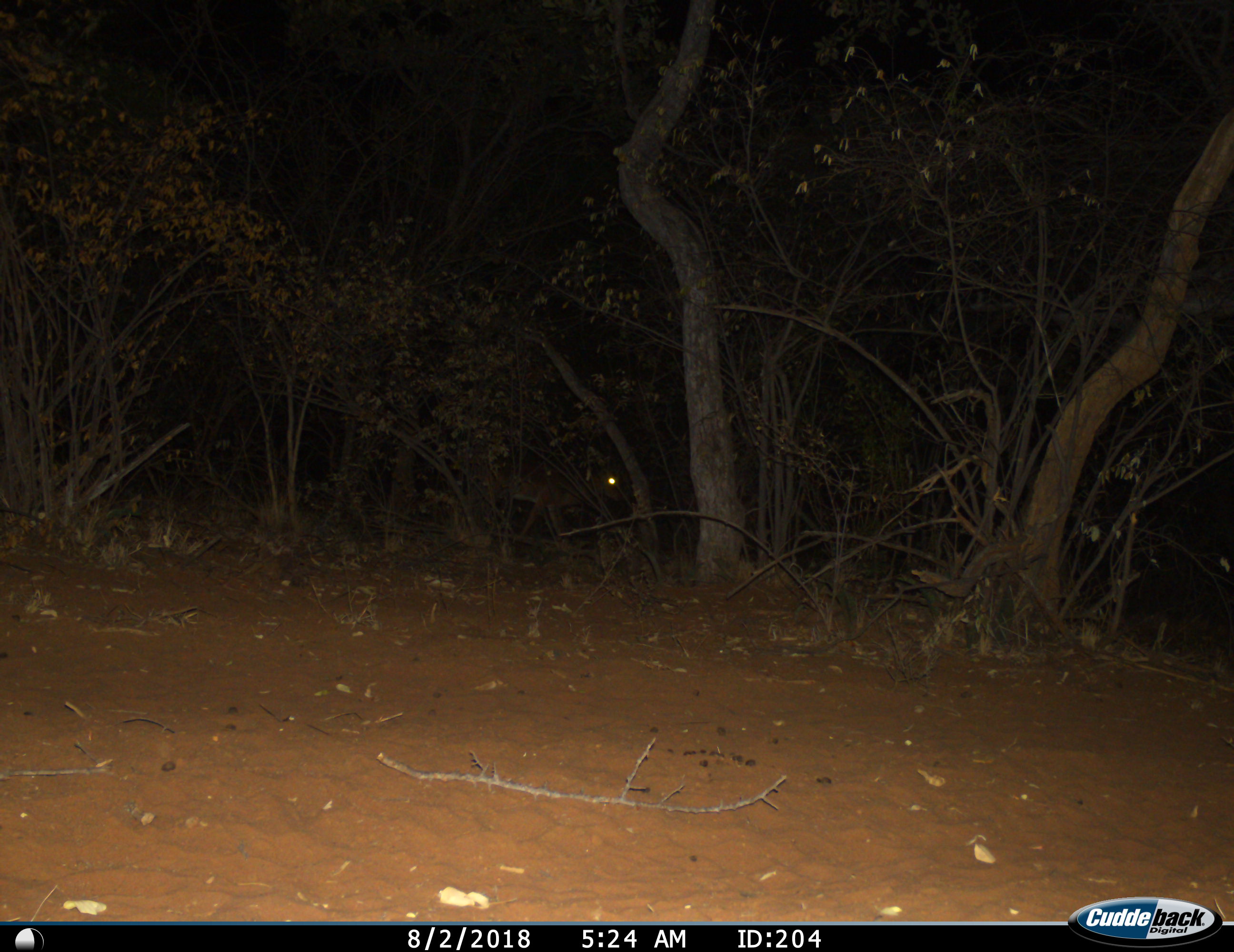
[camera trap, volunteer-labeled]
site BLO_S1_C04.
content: unidentified animal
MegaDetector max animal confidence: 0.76